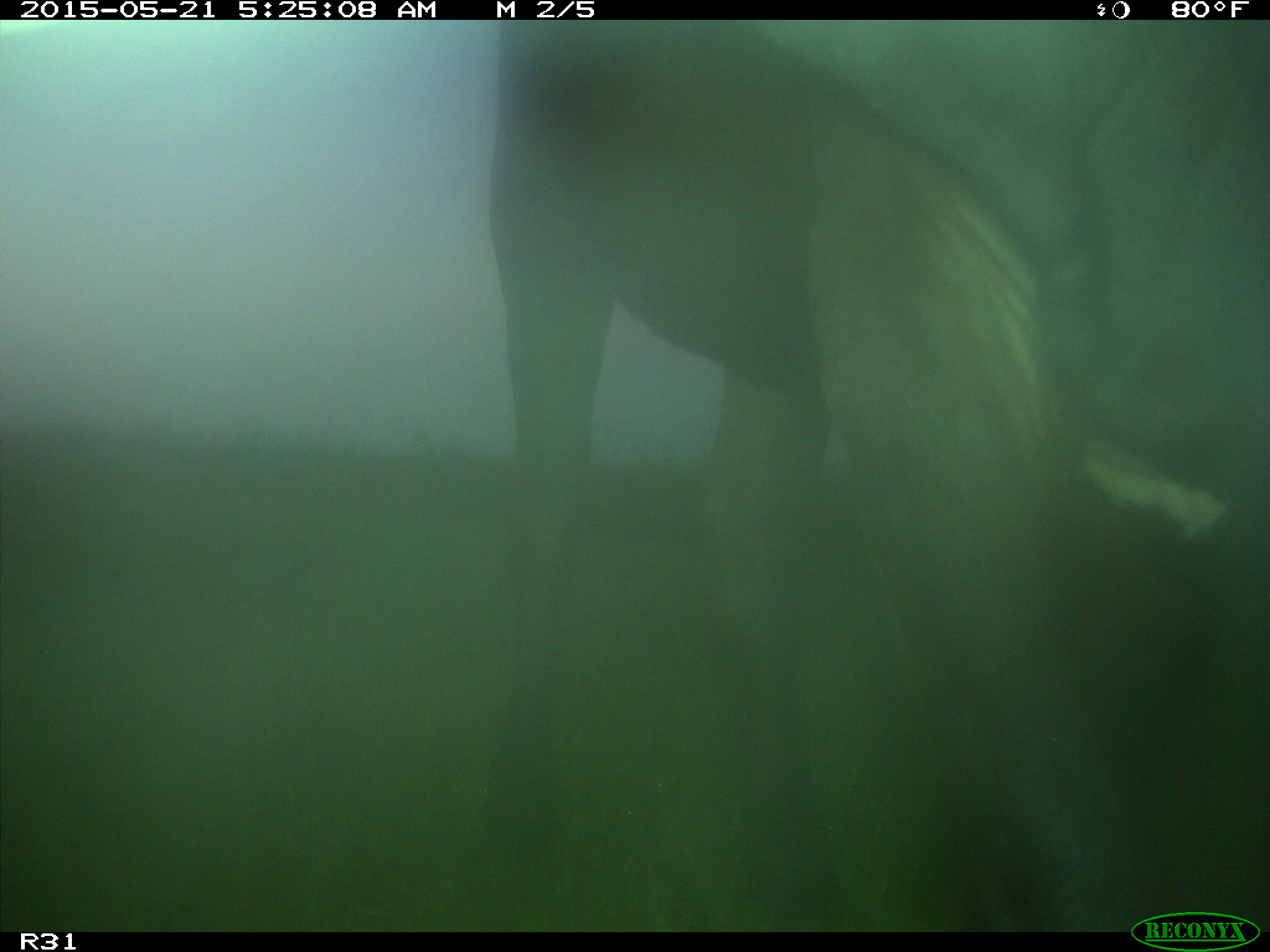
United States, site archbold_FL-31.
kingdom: Animalia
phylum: Chordata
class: Mammalia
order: Artiodactyla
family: Bovidae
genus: Bos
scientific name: Bos taurus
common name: domestic cow